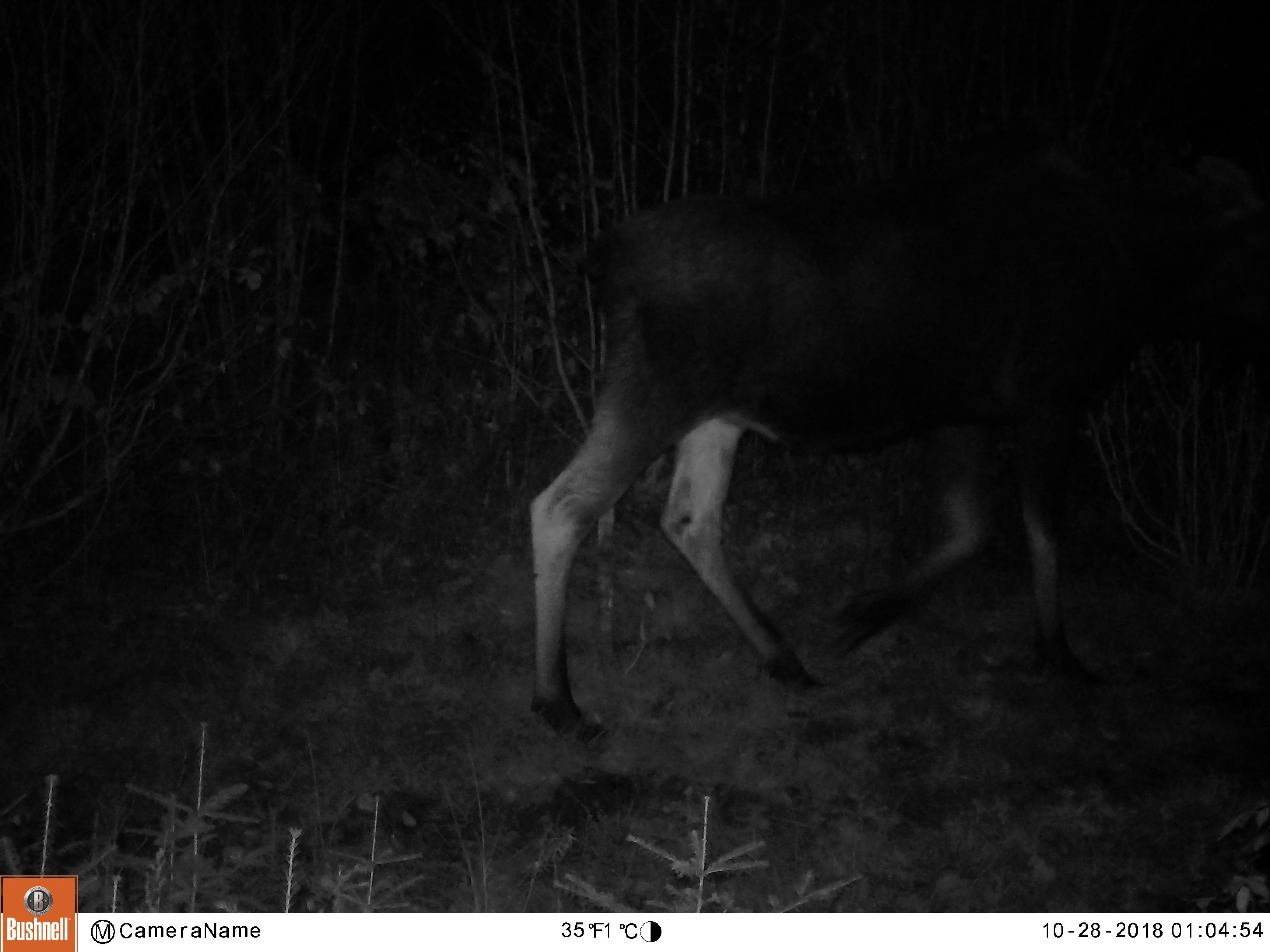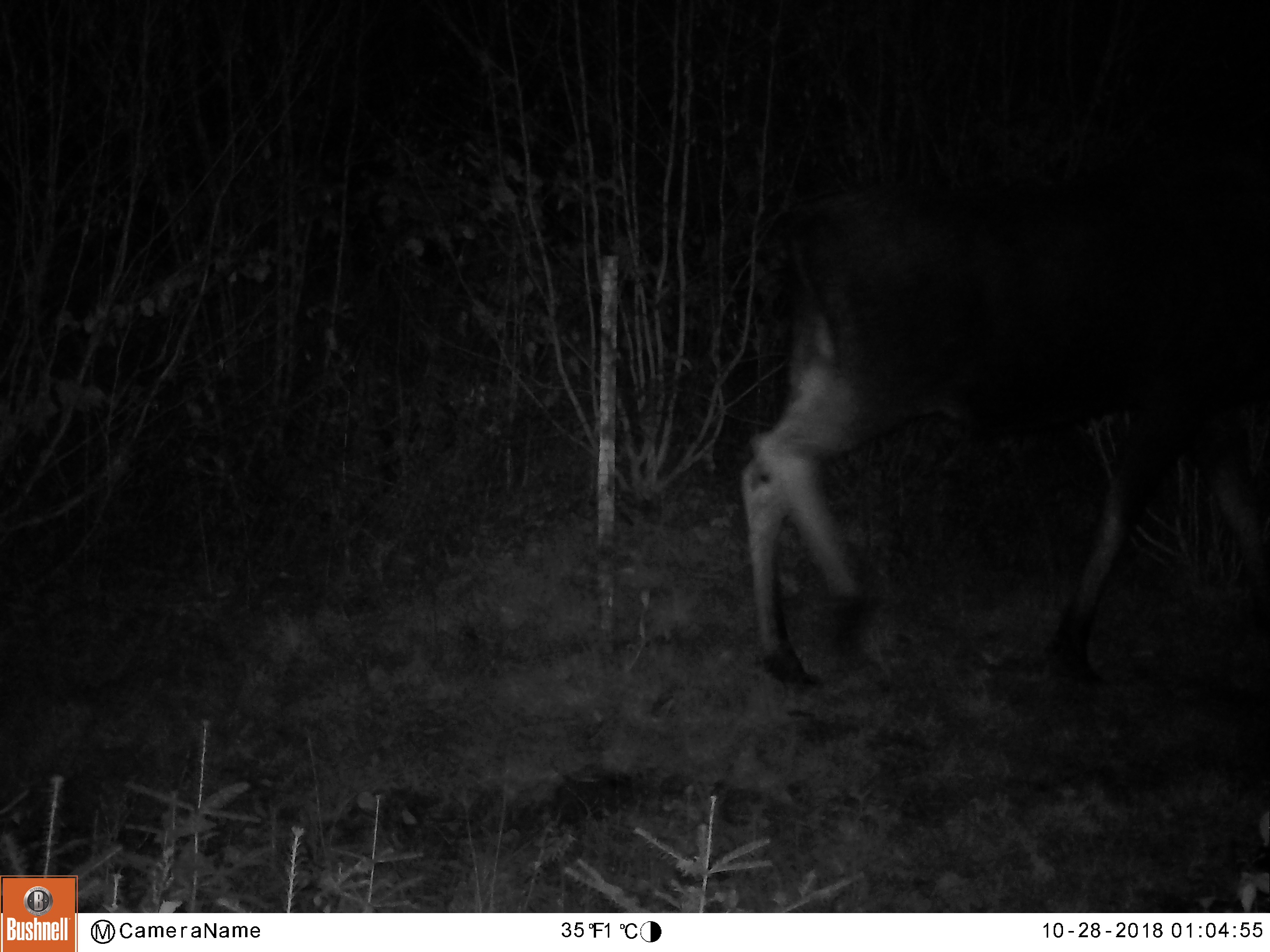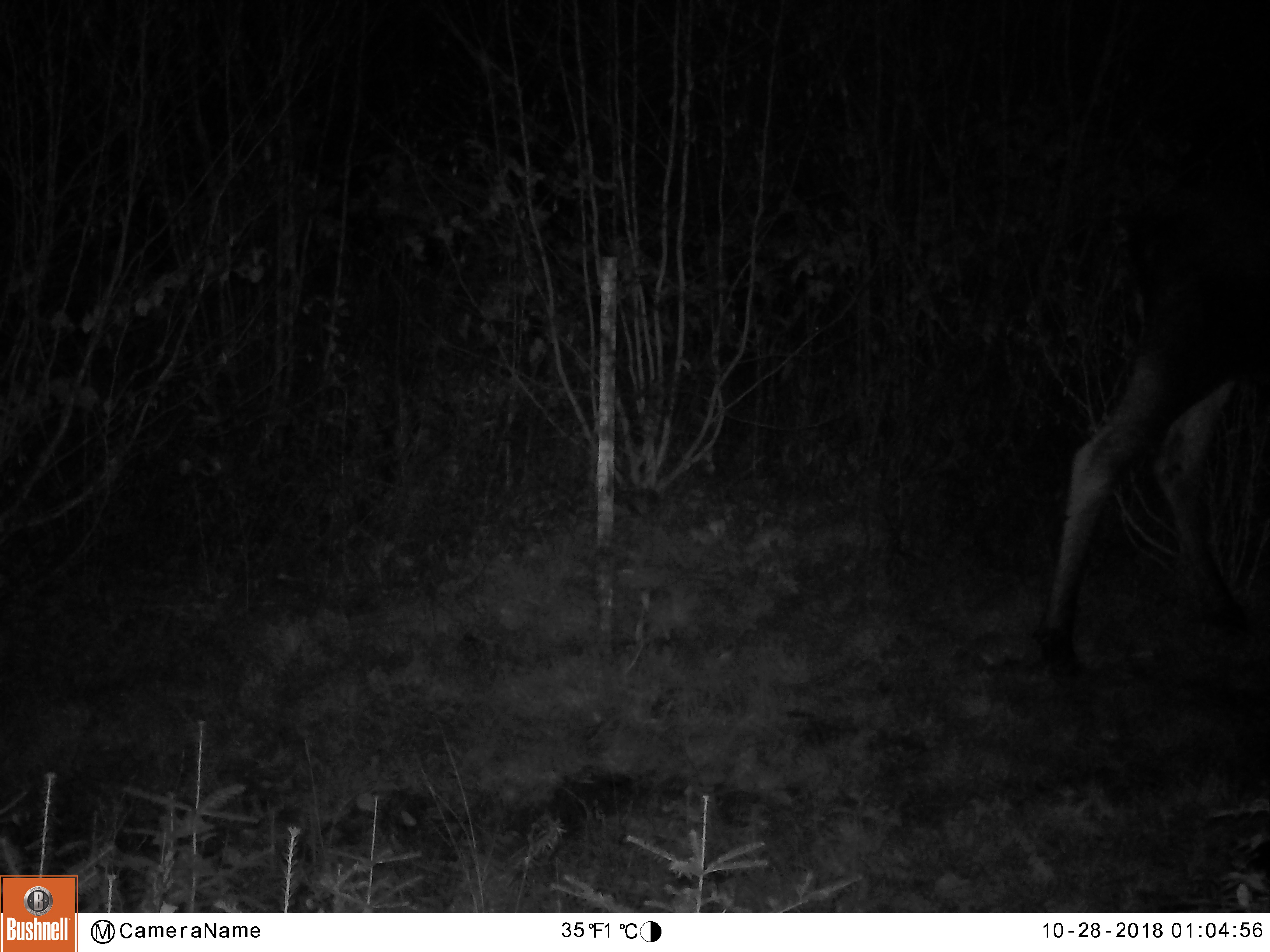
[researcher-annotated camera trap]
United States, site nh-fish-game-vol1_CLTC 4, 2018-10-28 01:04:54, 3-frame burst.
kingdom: Animalia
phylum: Chordata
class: Mammalia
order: Artiodactyla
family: Cervidae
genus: Alces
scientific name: Alces alces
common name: moose